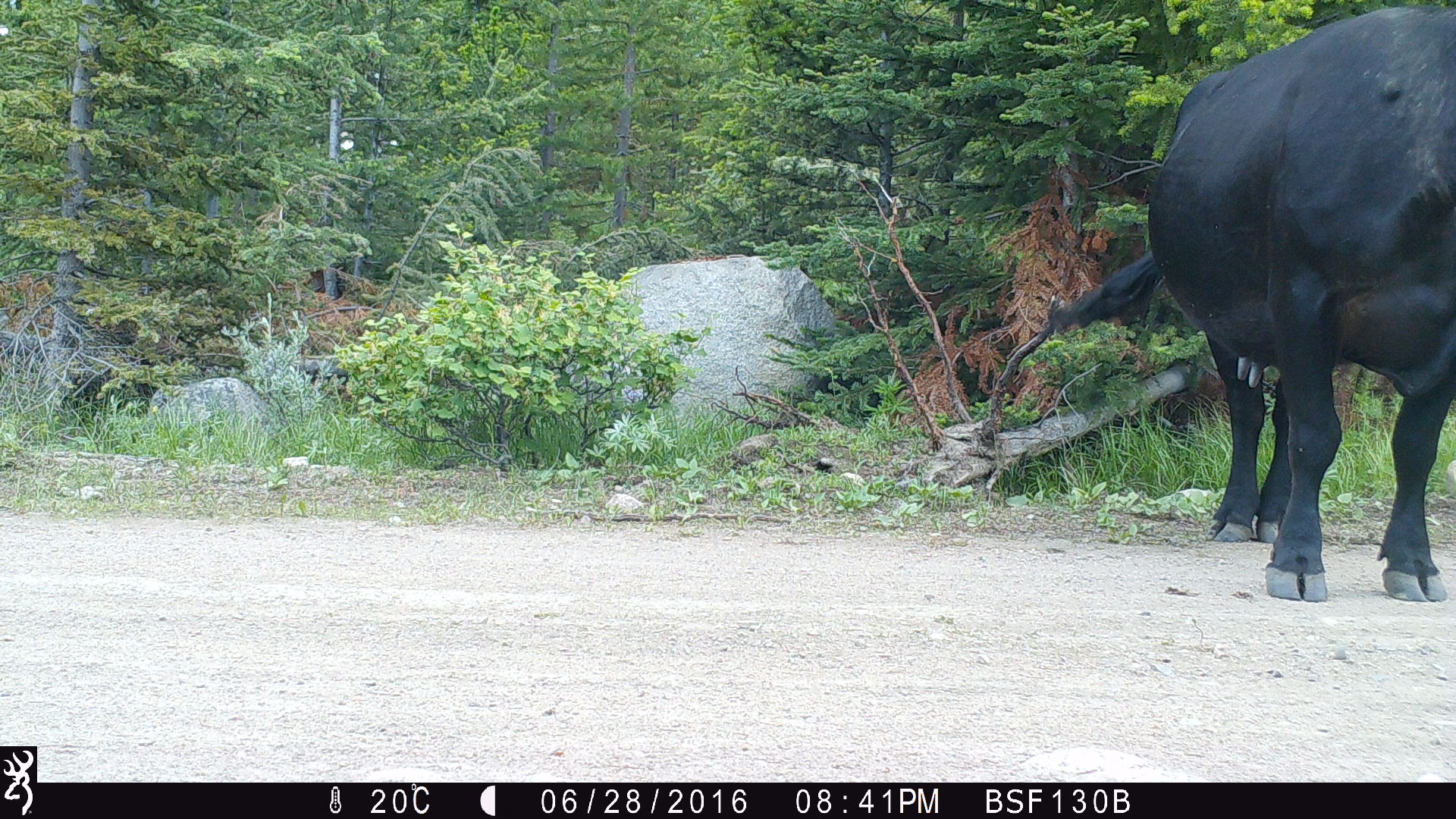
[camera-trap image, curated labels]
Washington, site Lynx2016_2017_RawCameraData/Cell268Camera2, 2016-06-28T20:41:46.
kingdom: Animalia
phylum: Chordata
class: Mammalia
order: Artiodactyla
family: Bovidae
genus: Bos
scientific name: Bos taurus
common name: domestic cattle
Domestic cattle (Bos taurus). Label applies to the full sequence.